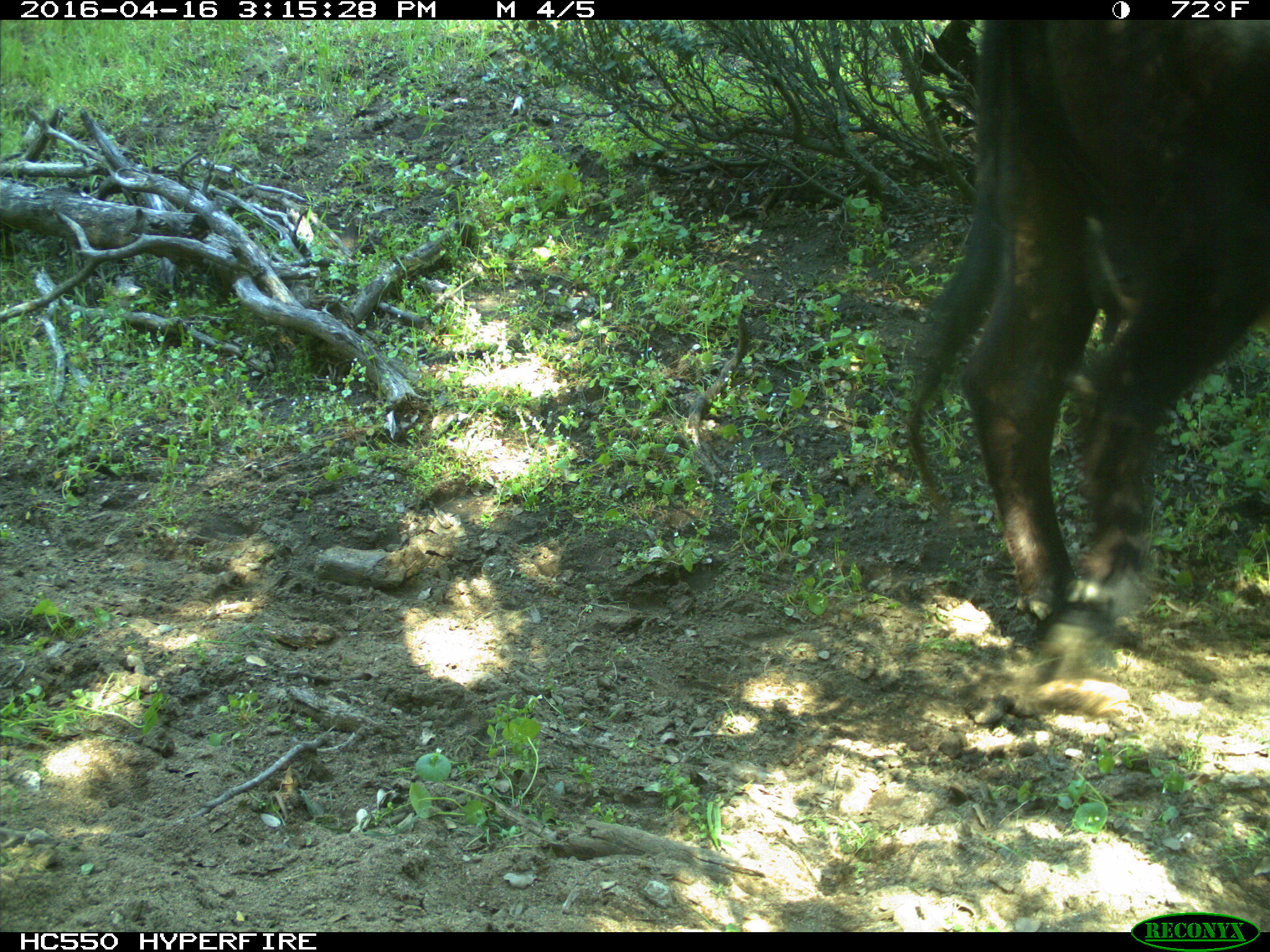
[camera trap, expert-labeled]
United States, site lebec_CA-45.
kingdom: Animalia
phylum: Chordata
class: Mammalia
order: Artiodactyla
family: Bovidae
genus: Bos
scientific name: Bos taurus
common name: domestic cow